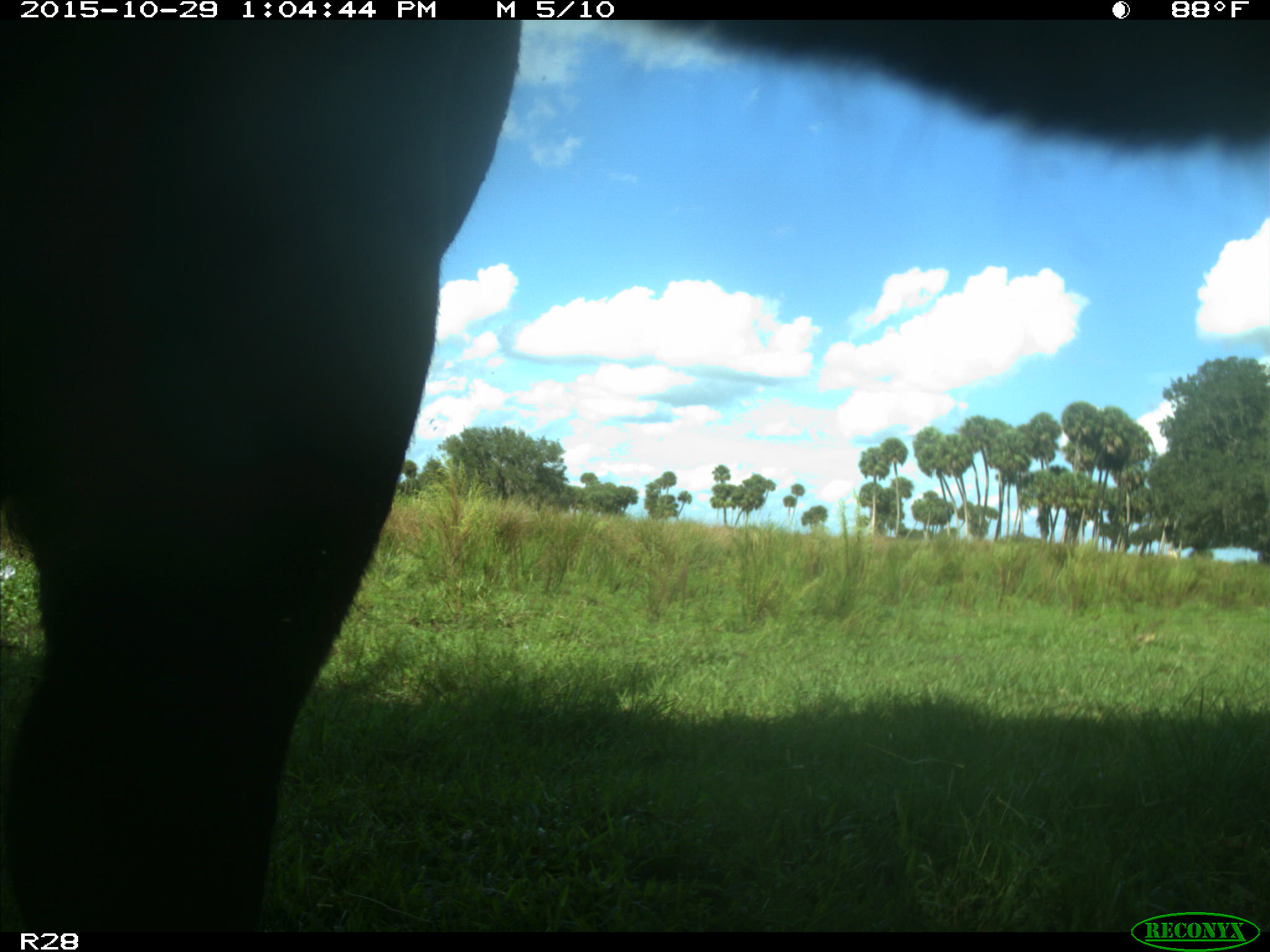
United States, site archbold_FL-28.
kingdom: Animalia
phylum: Chordata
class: Mammalia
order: Artiodactyla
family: Bovidae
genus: Bos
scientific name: Bos taurus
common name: domestic cow